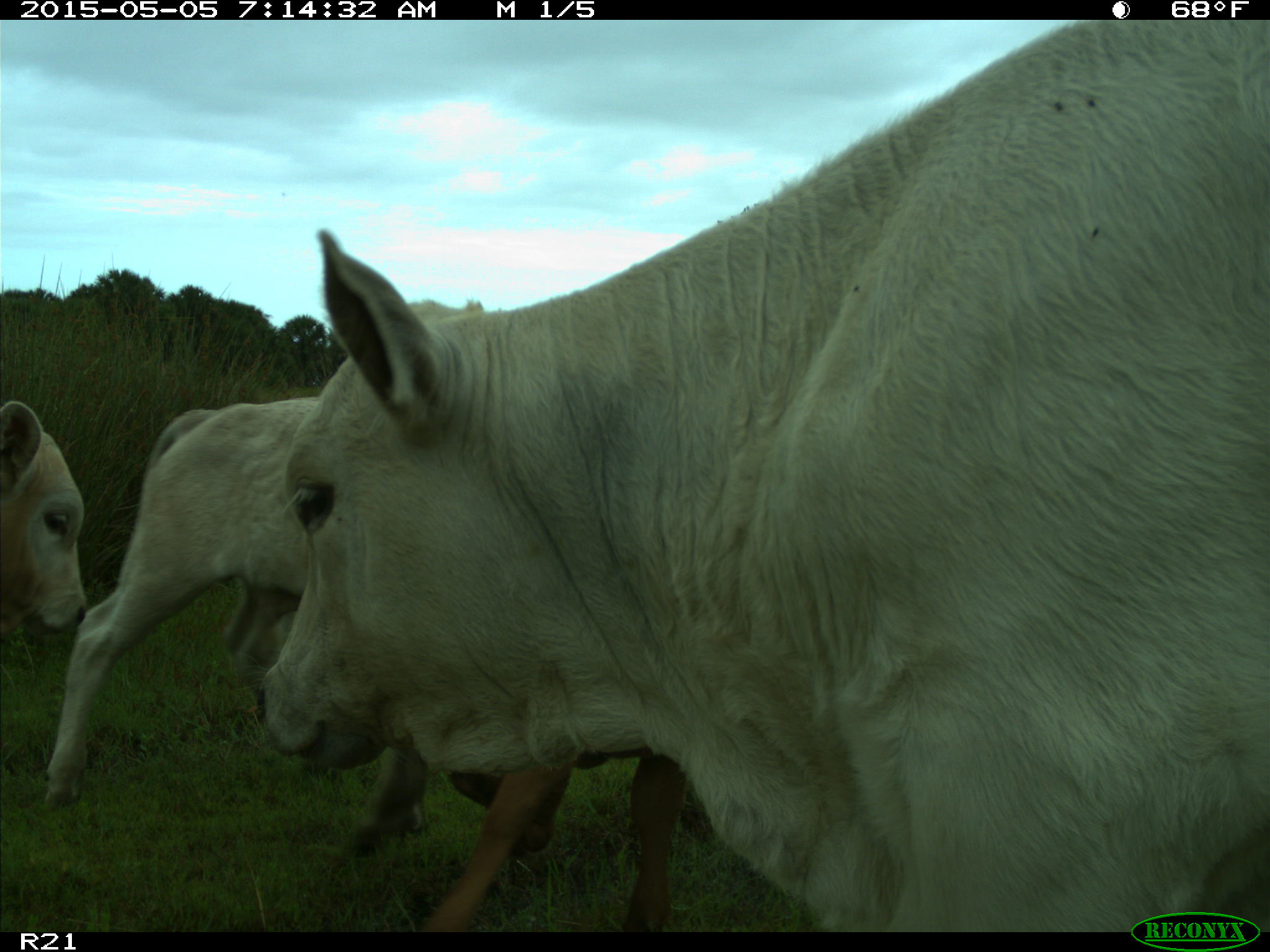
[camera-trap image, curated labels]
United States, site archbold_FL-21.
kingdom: Animalia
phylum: Chordata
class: Mammalia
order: Artiodactyla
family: Bovidae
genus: Bos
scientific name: Bos taurus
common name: domestic cow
Bos taurus (domestic cow).